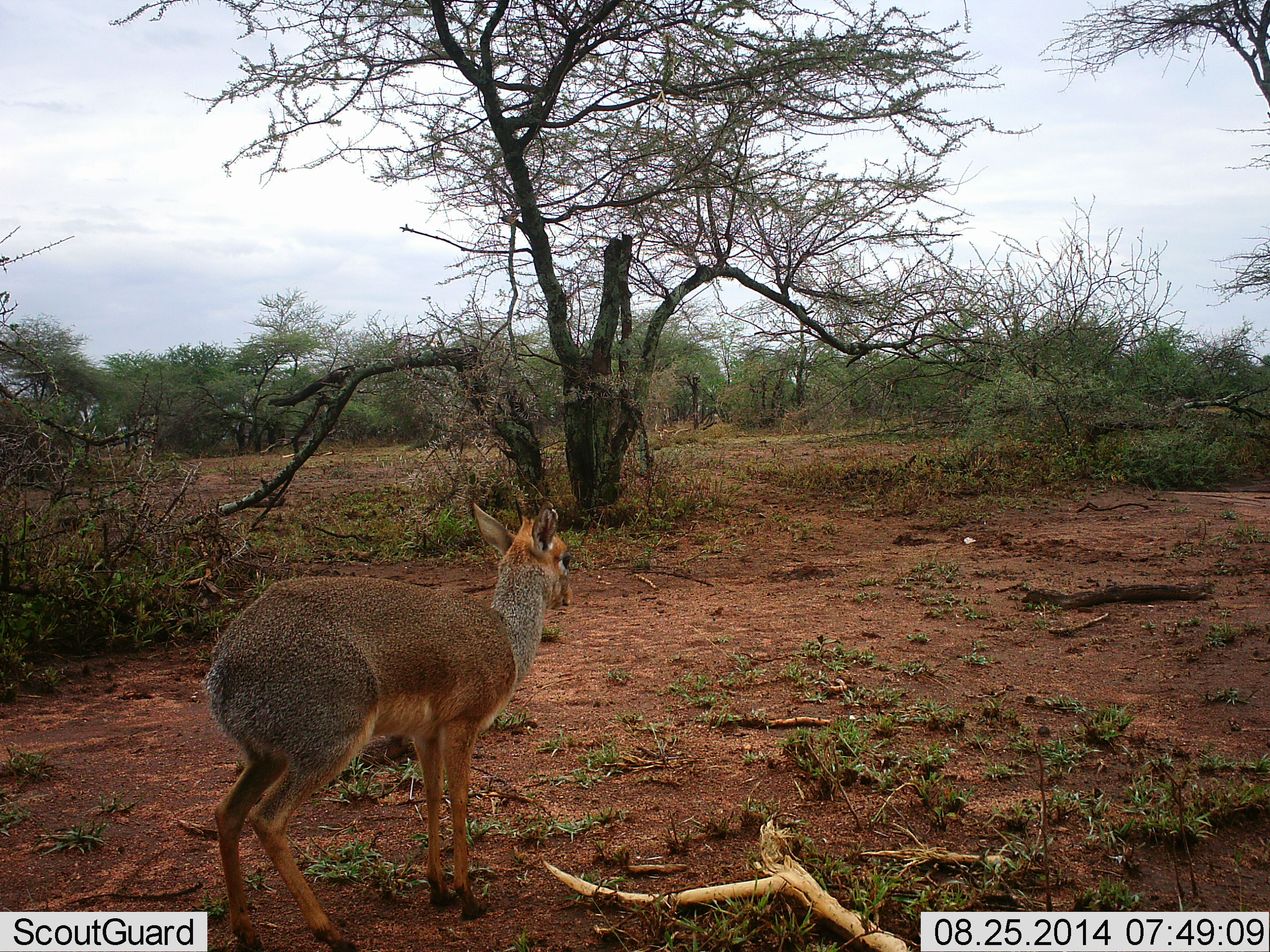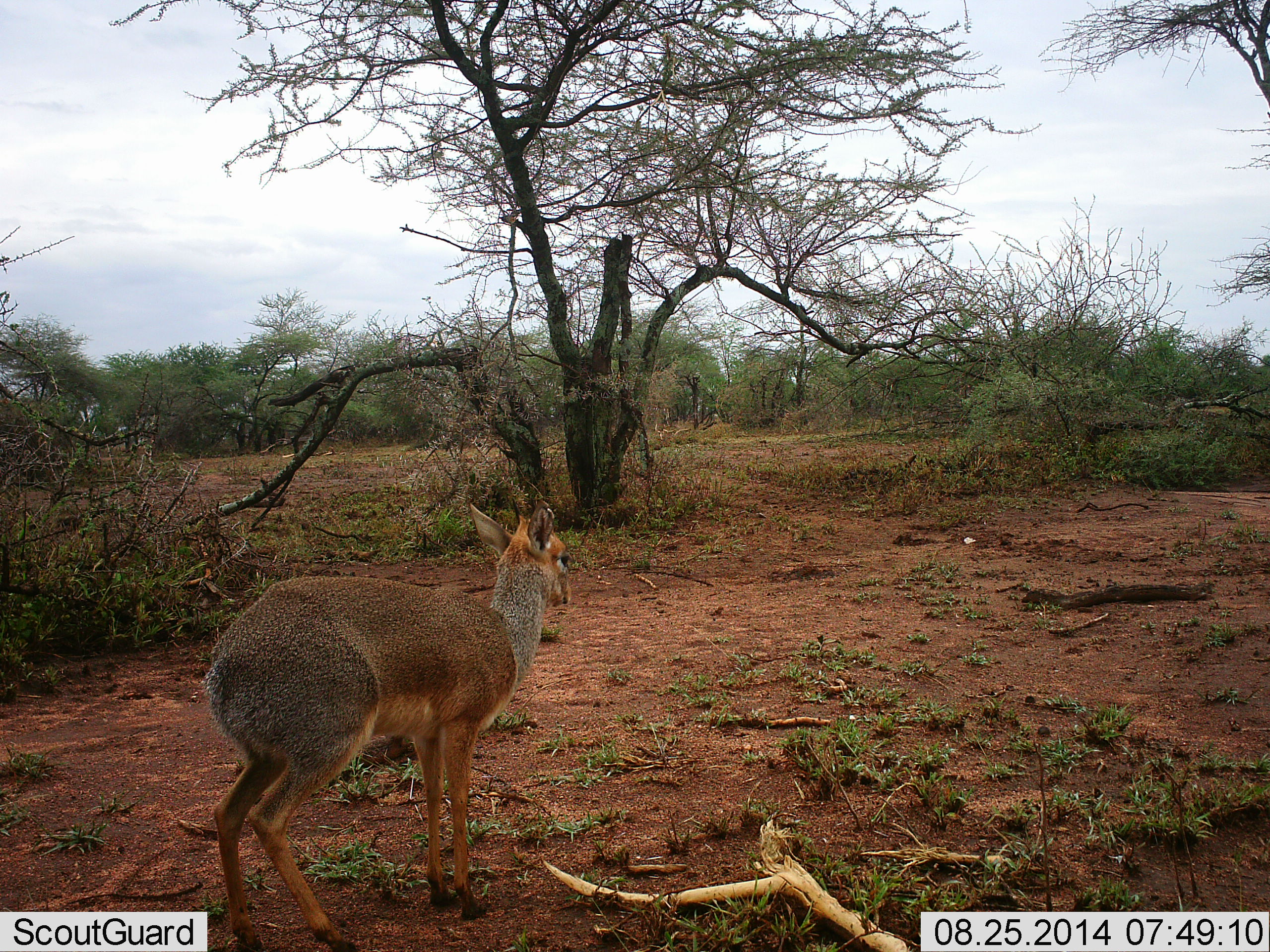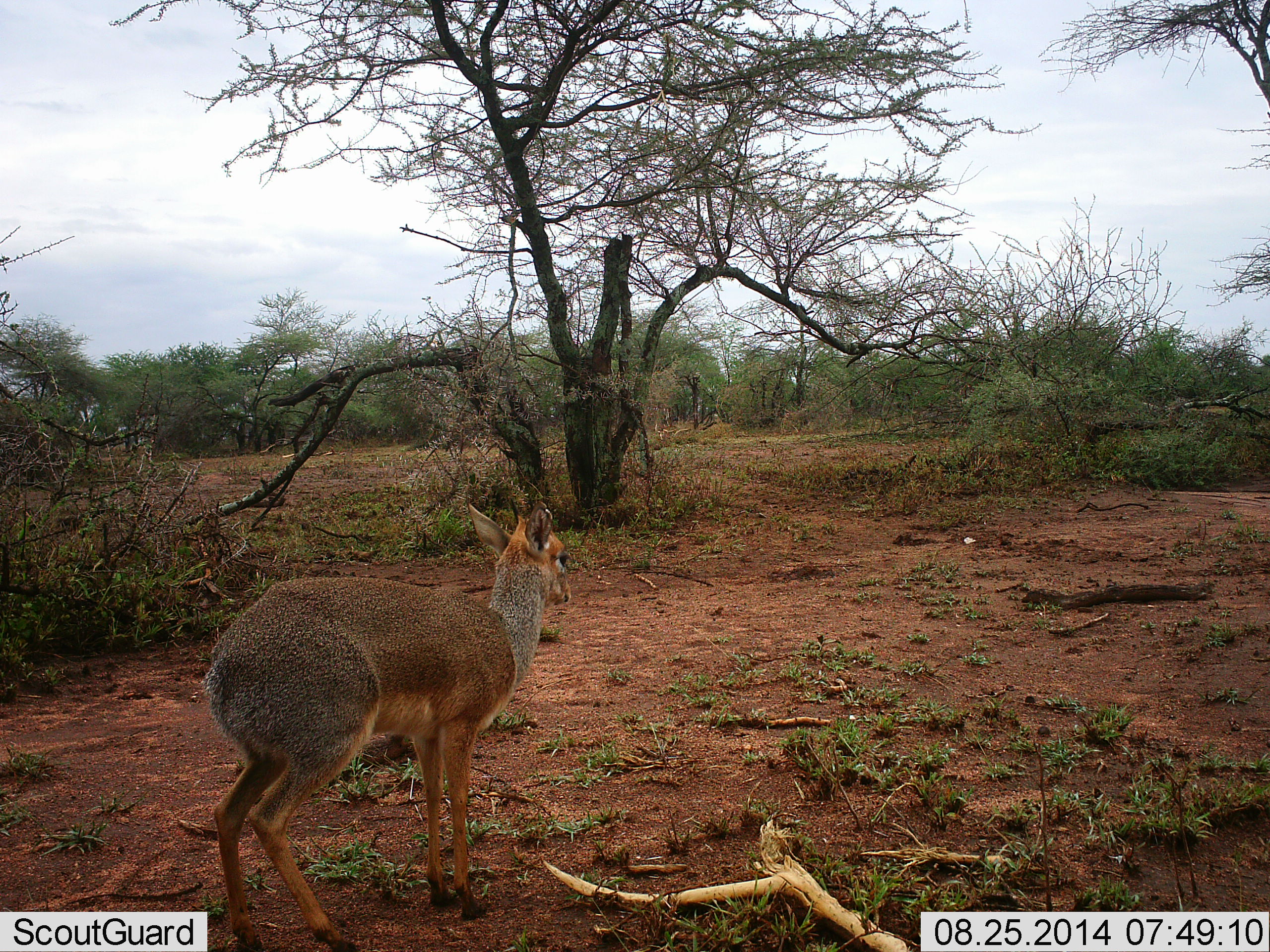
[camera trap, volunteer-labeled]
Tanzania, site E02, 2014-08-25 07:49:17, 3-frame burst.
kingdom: Animalia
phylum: Chordata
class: Mammalia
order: Artiodactyla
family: Bovidae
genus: Madoqua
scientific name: Madoqua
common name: dikdik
Dikdik (Madoqua), count 1. Behavior (volunteer vote fractions): standing 100%, resting 0%, moving 0%, interacting 0%. Young present (vote fraction): 0%. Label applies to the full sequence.